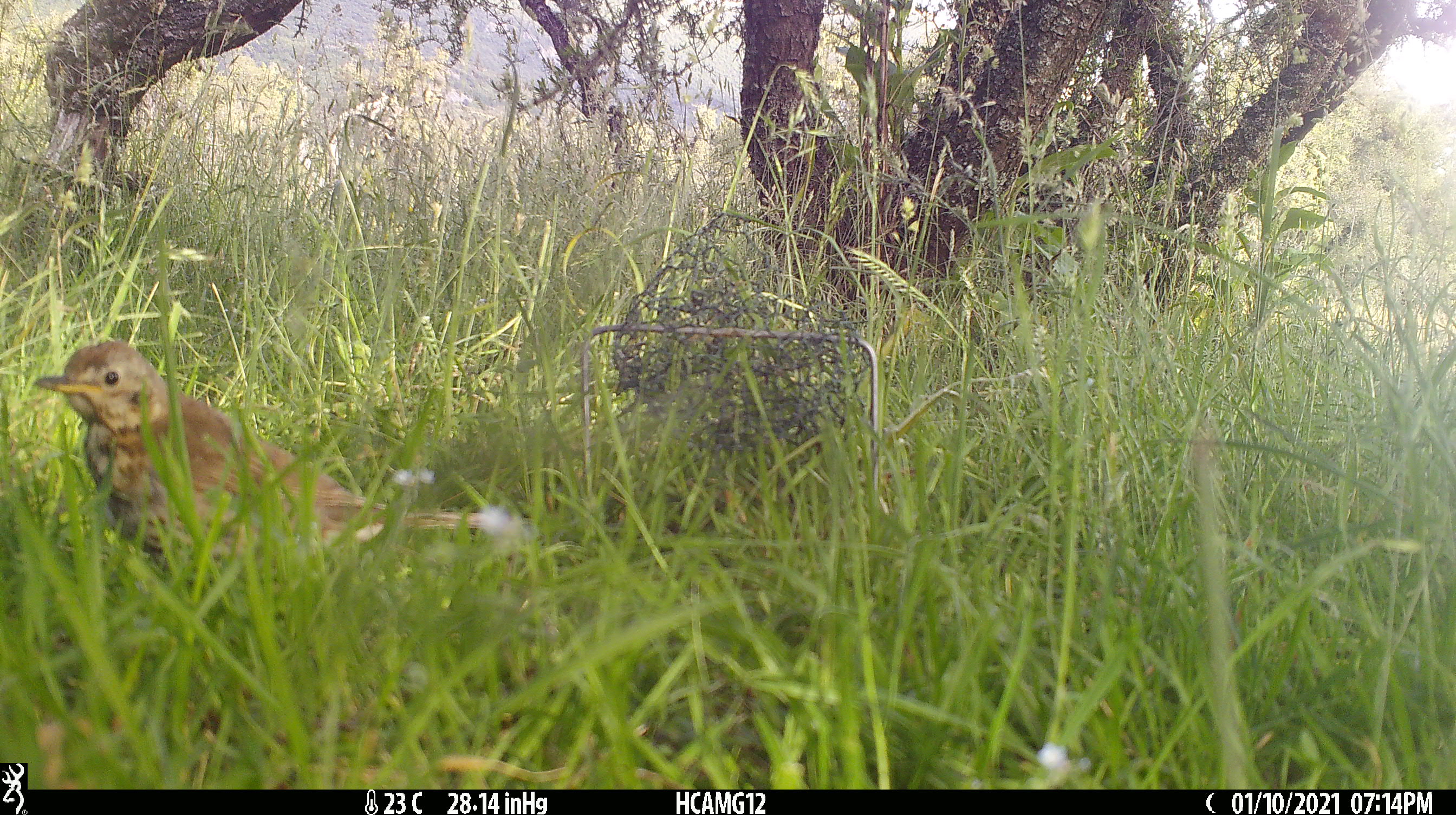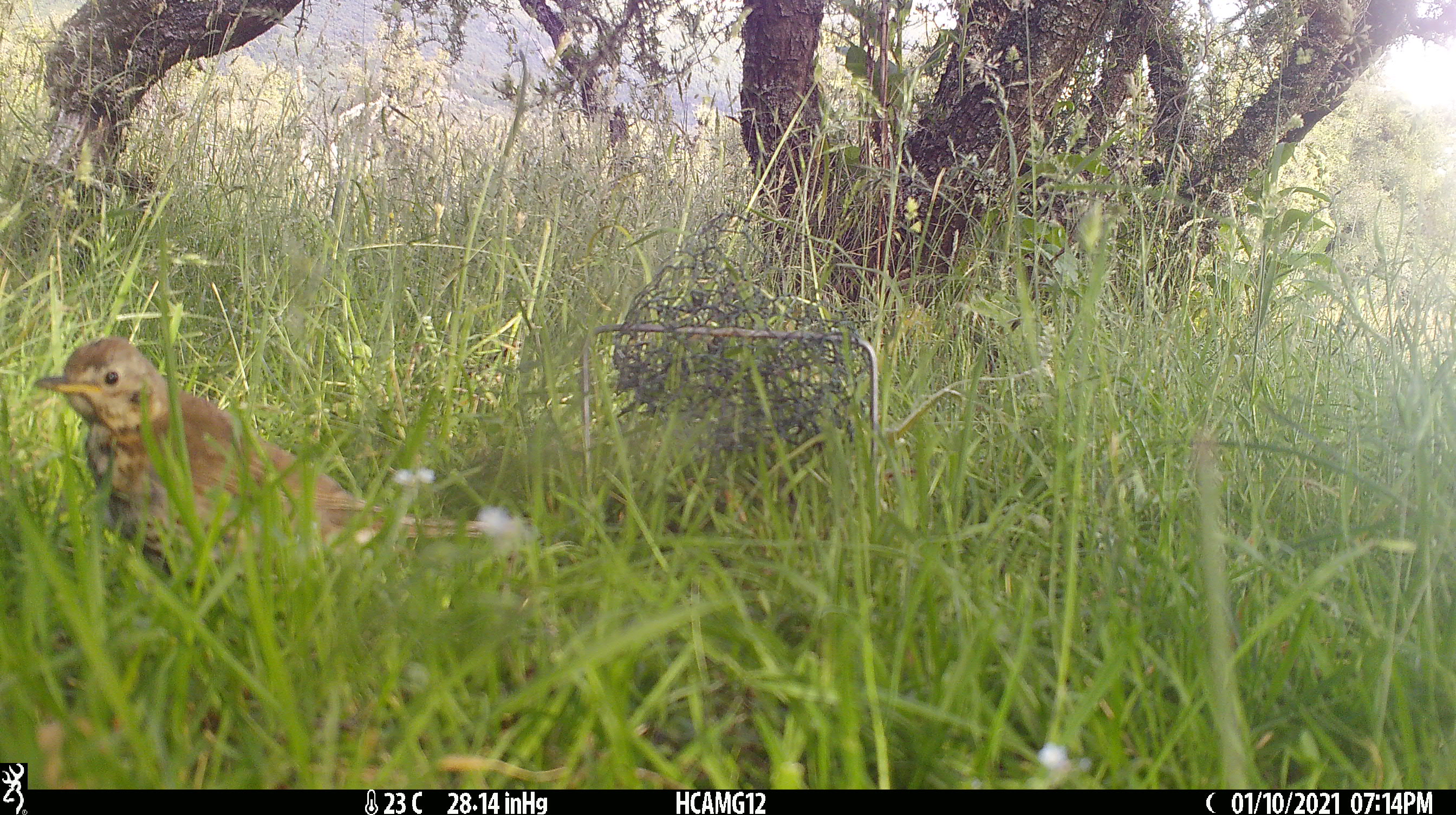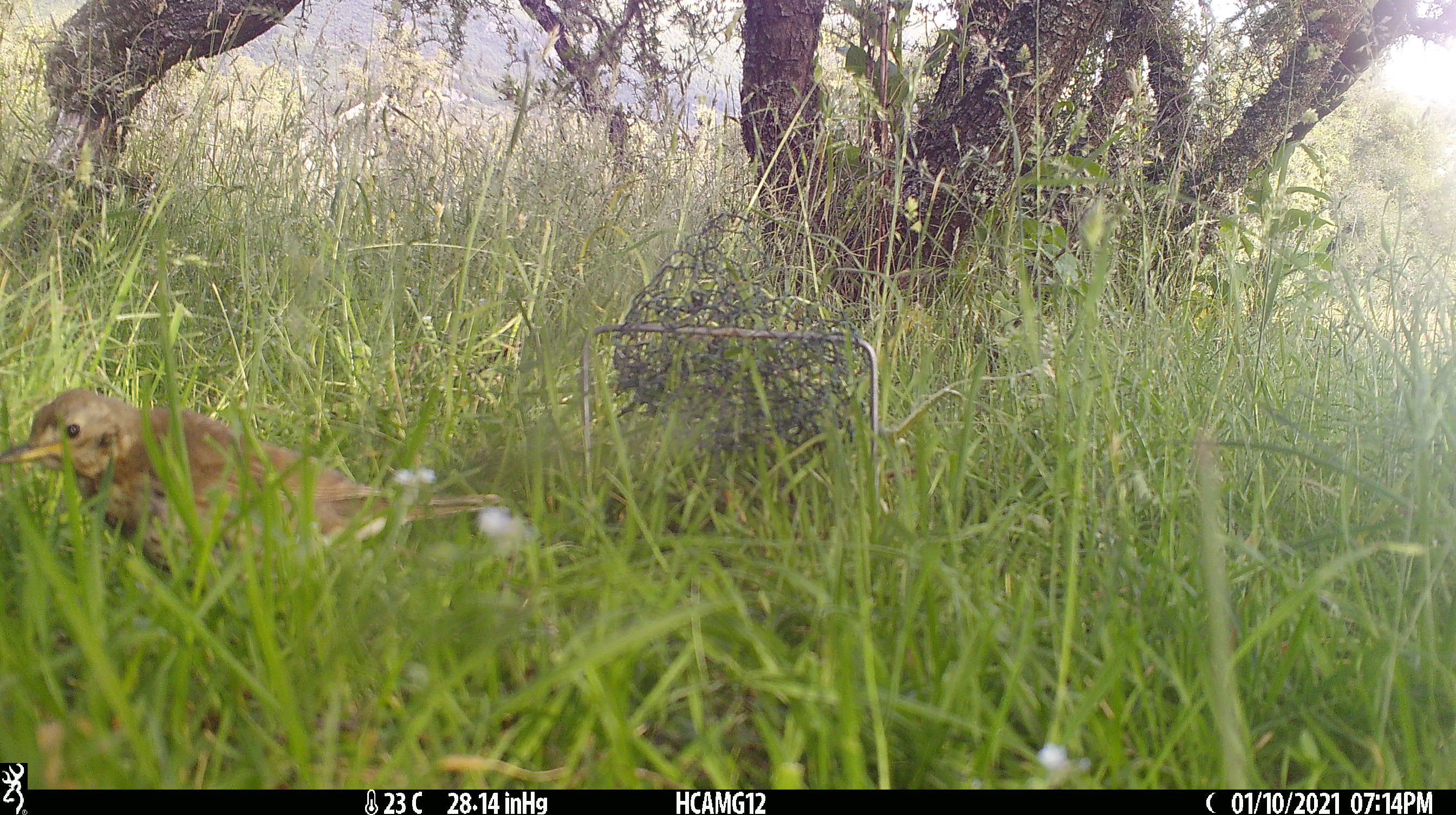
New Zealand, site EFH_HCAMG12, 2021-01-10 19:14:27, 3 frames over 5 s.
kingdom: Animalia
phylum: Chordata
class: Aves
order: Passeriformes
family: Turdidae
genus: Turdus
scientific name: Turdus philomelos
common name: song thrush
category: thrush